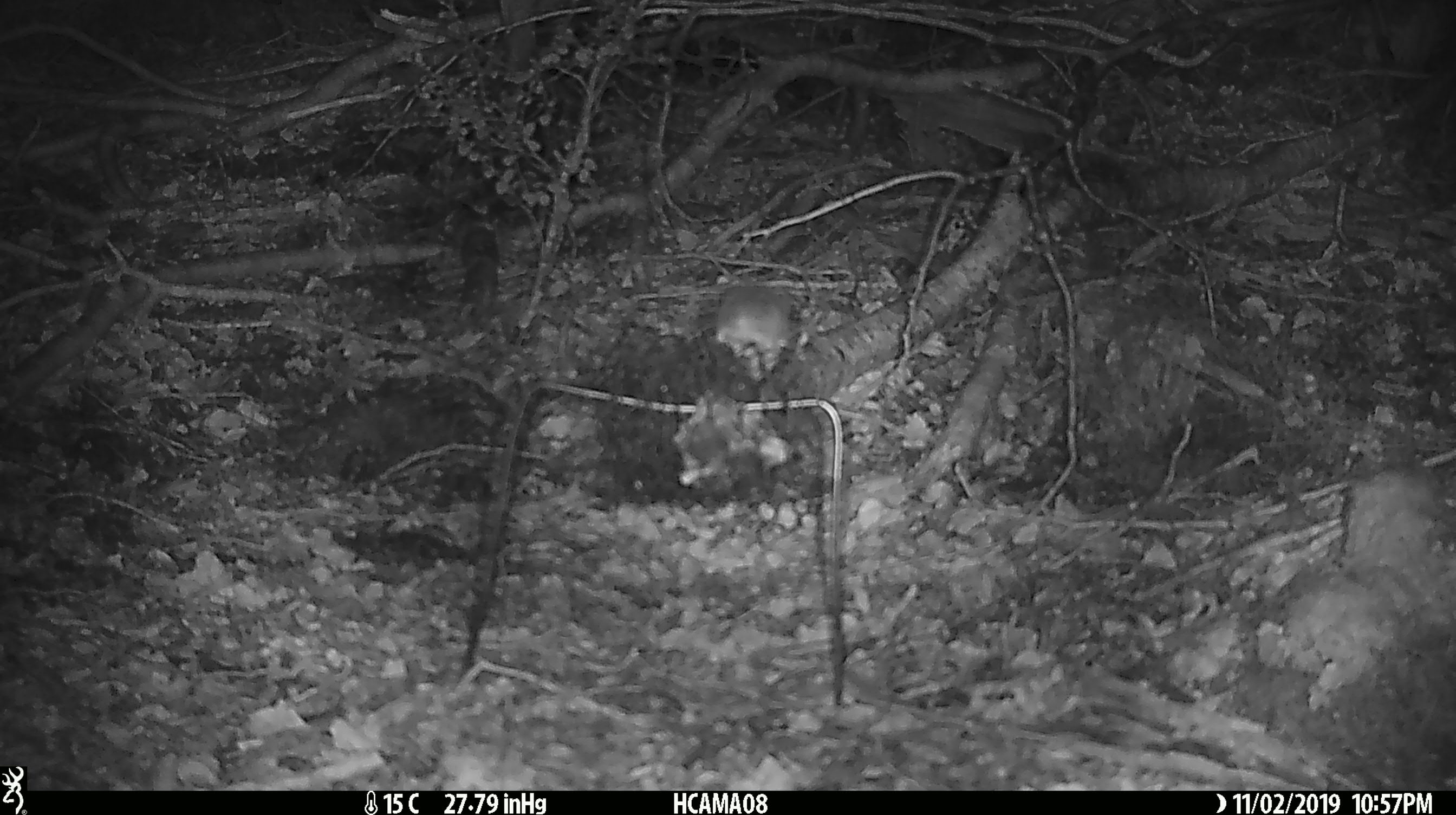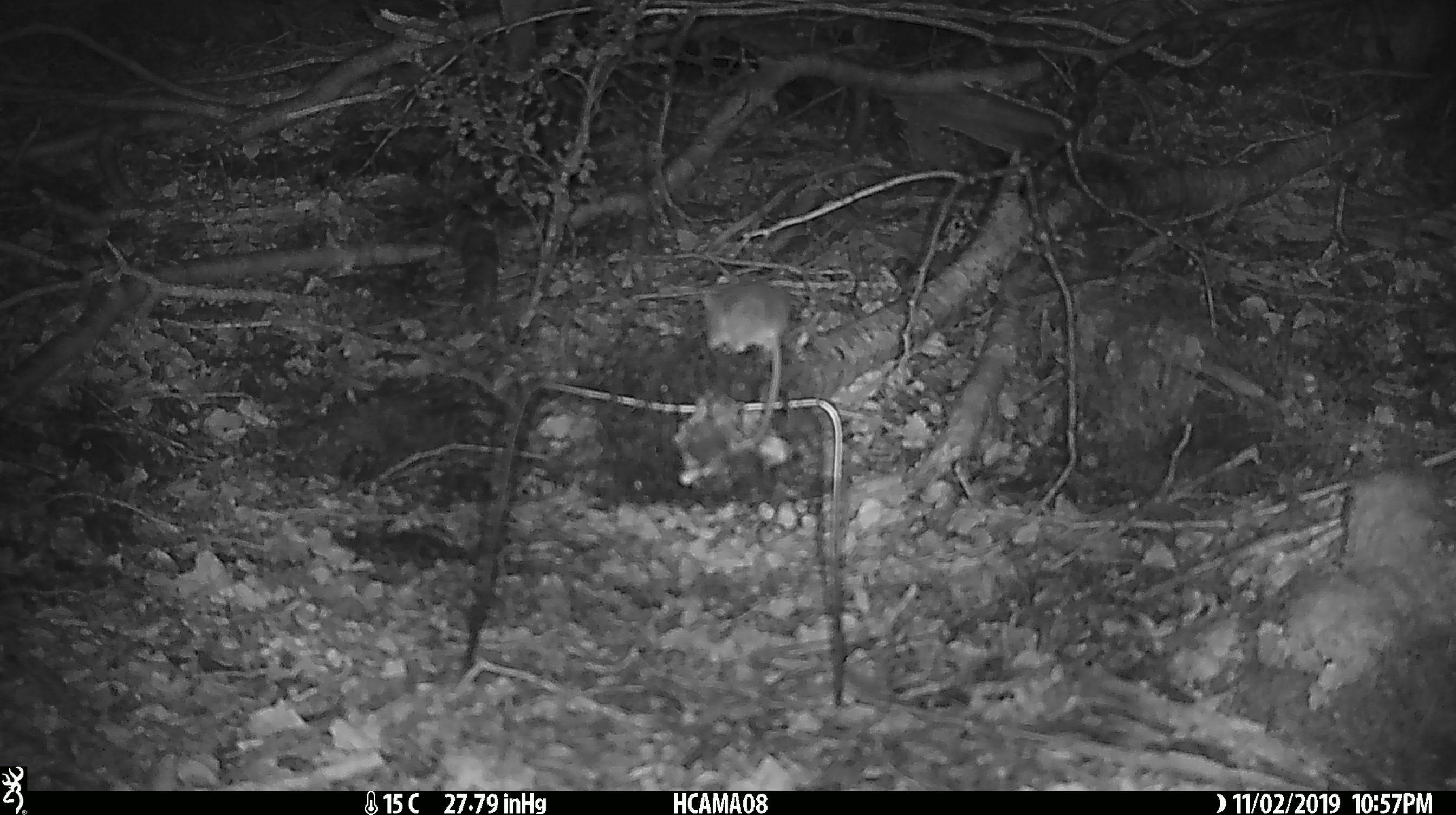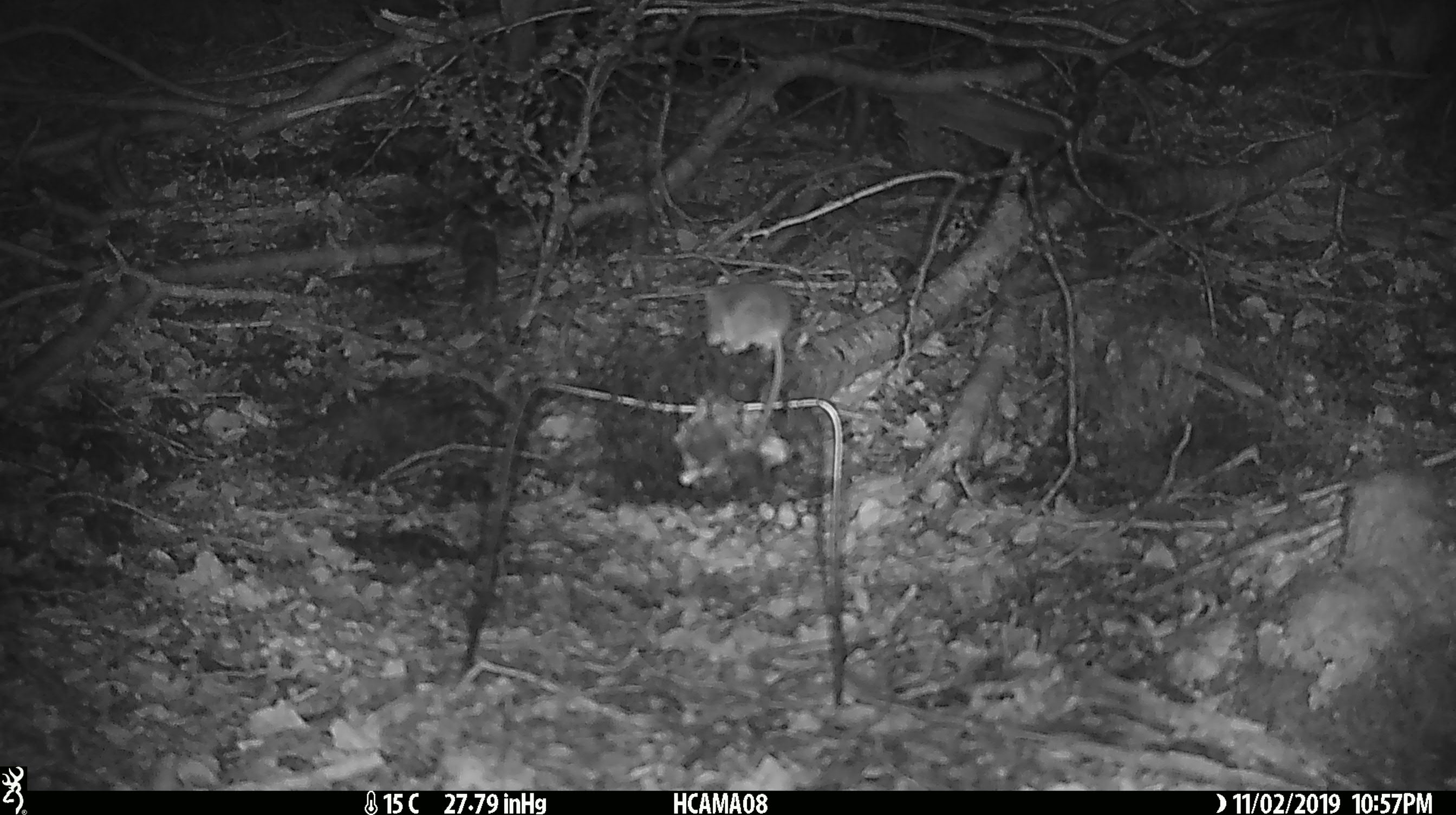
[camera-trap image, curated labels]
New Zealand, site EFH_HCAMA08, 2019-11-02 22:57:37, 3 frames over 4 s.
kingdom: Animalia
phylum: Chordata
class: Mammalia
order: Rodentia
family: Muridae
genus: Mus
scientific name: Mus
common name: mouse